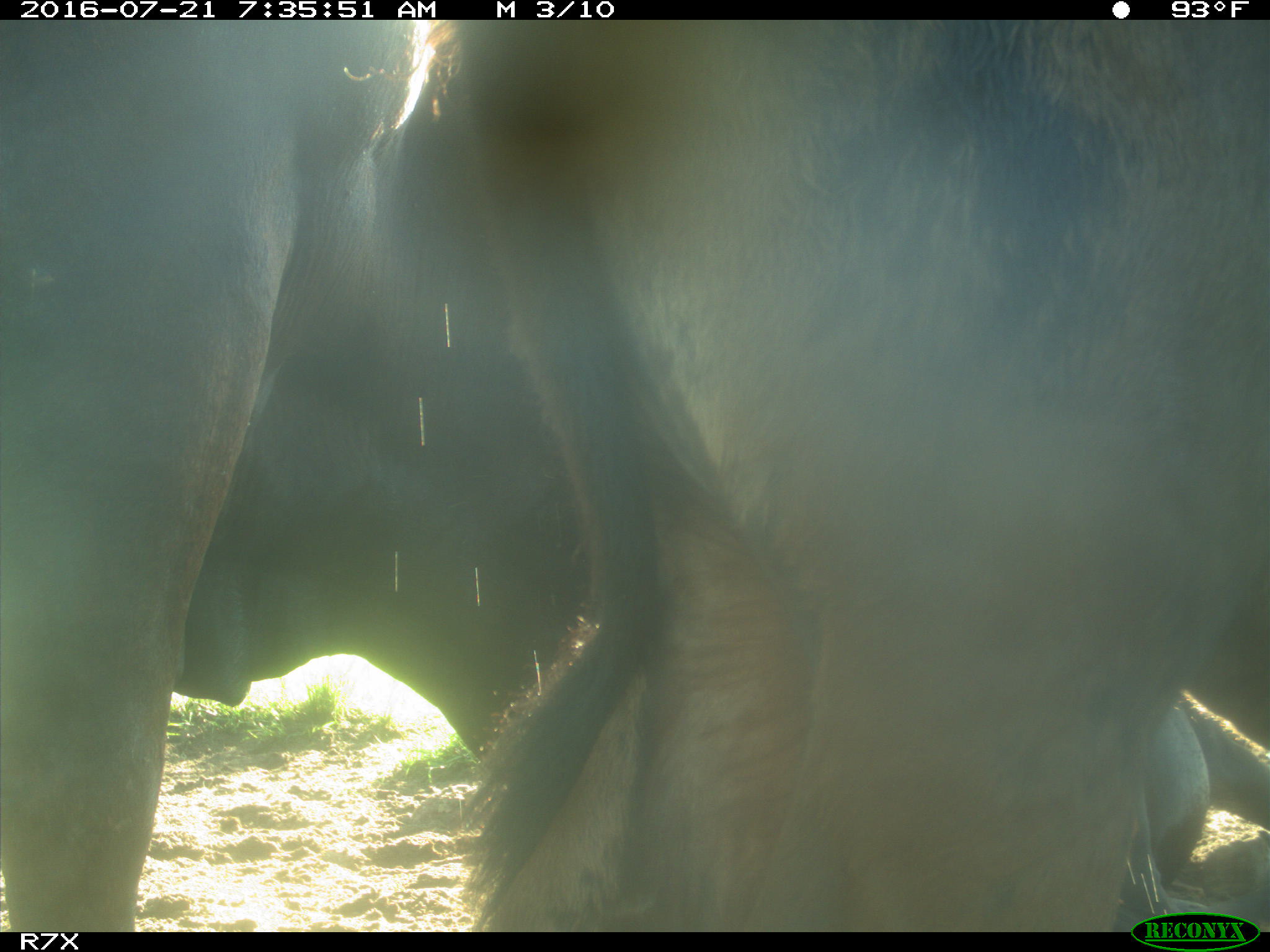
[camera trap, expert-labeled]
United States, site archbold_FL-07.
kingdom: Animalia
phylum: Chordata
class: Mammalia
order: Artiodactyla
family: Bovidae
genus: Bos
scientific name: Bos taurus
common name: domestic cow